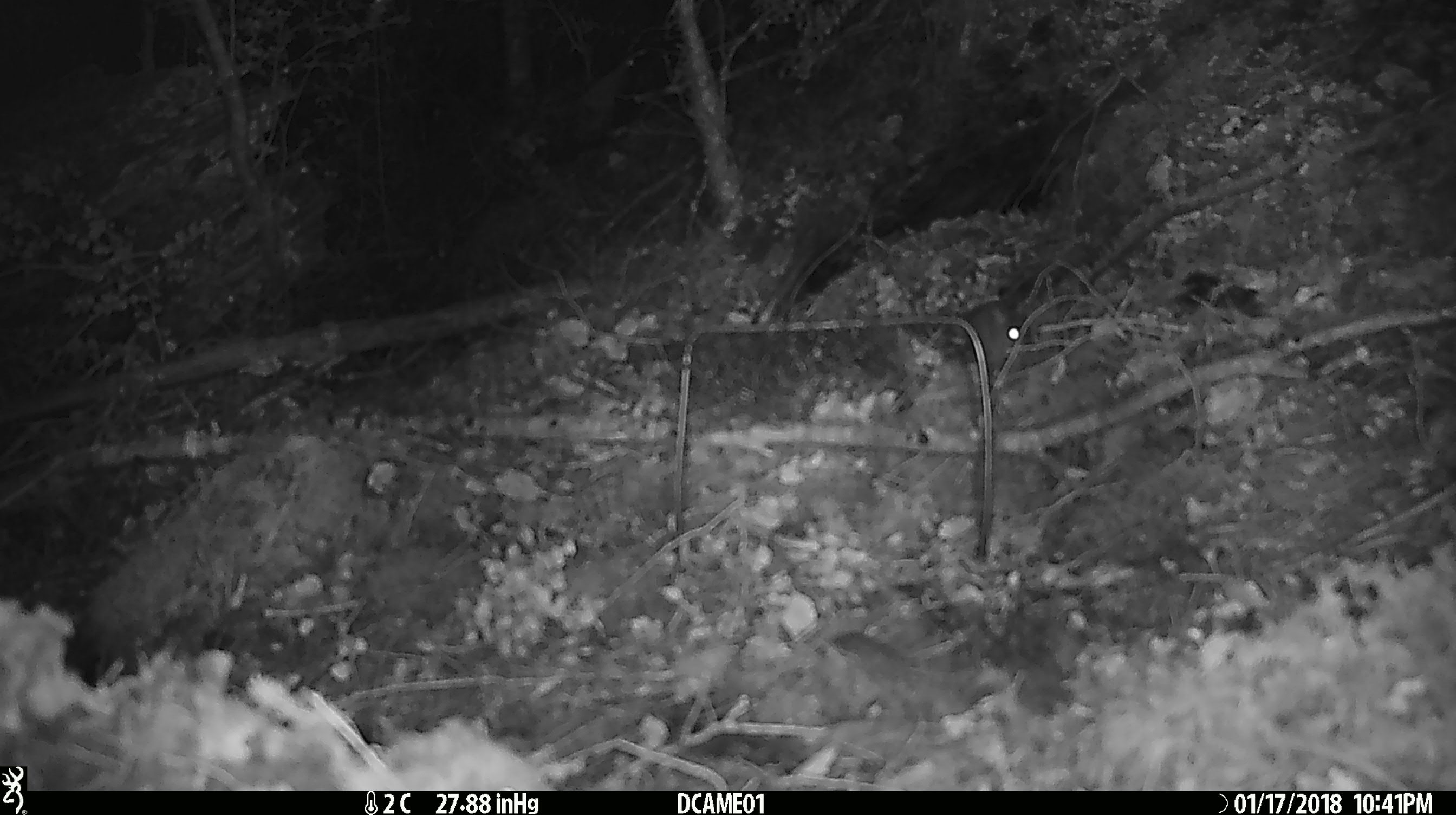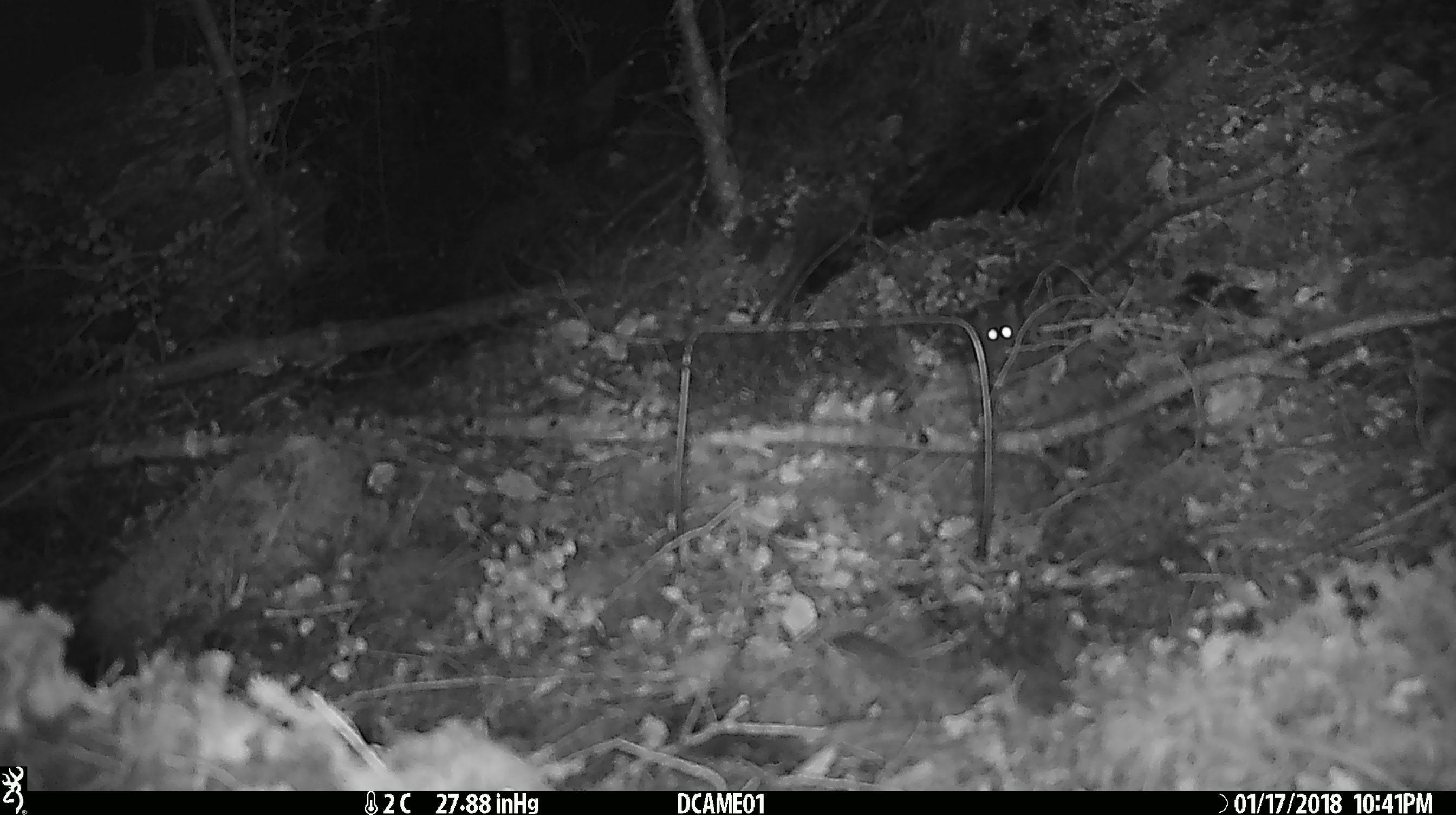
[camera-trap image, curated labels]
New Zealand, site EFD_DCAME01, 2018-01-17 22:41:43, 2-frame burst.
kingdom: Animalia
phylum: Chordata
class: Mammalia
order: Rodentia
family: Muridae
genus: Mus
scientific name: Mus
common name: mouse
Mouse (Mus).